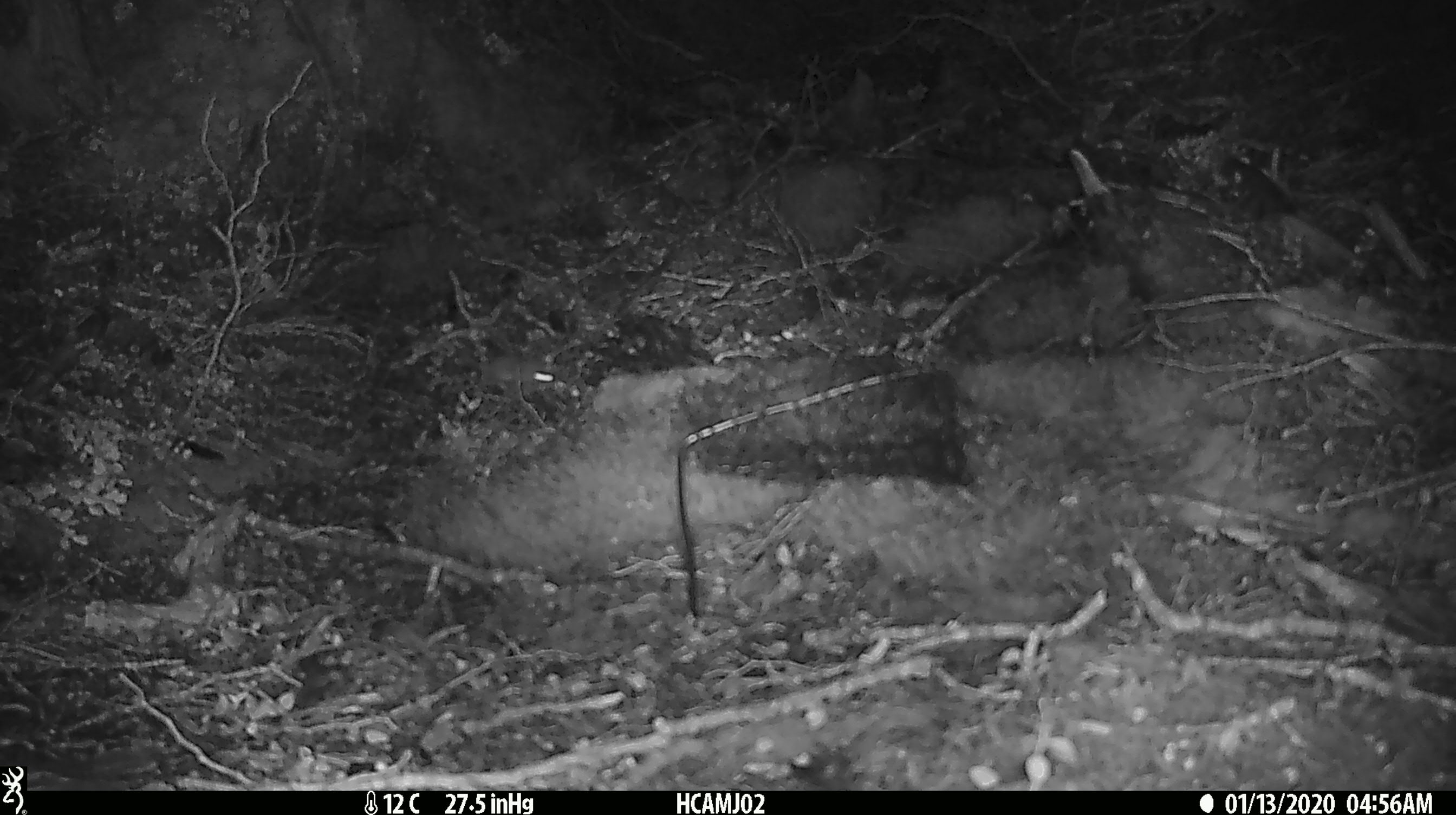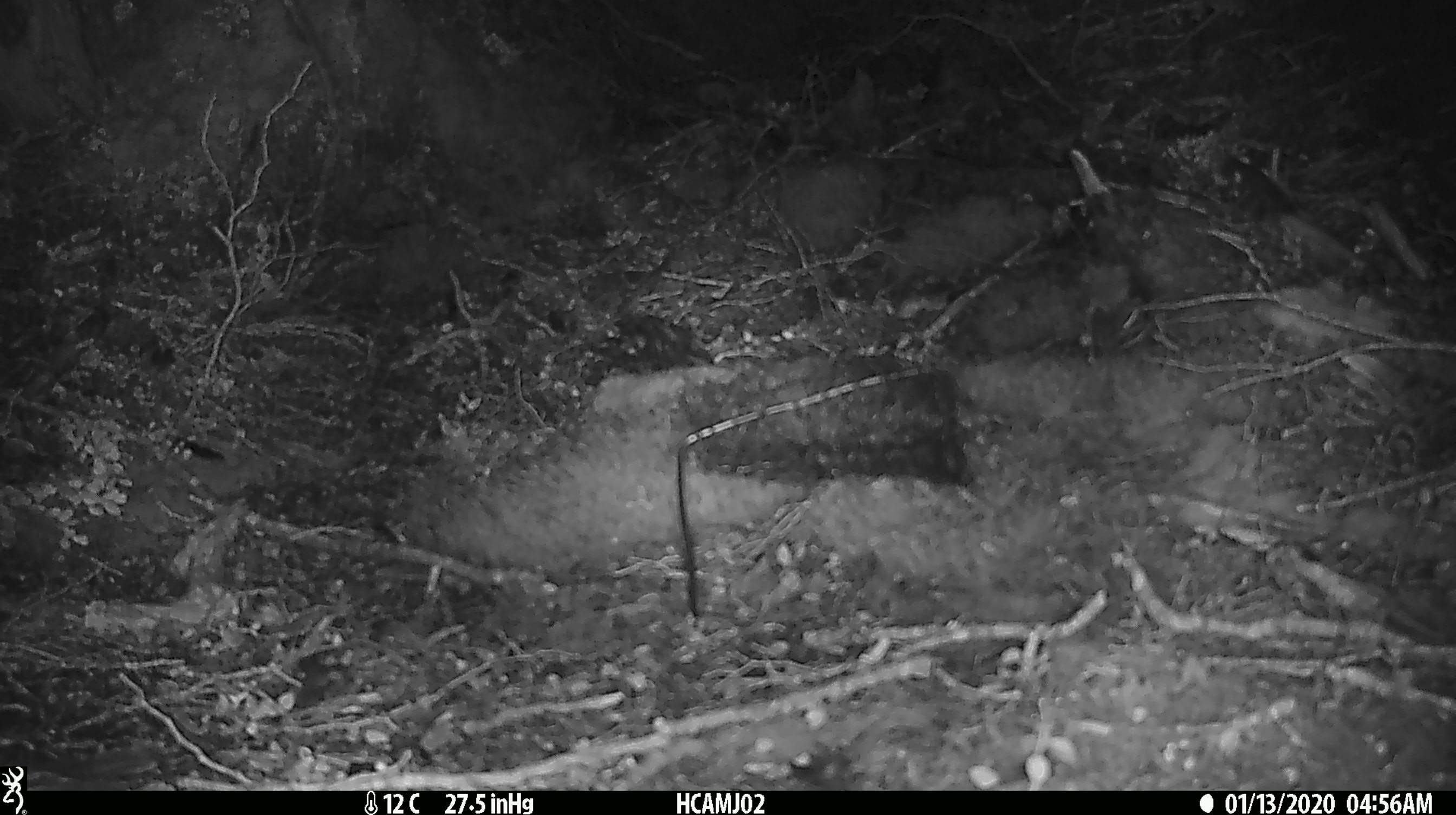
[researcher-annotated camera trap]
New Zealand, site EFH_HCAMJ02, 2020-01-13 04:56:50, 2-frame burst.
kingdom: Animalia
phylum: Chordata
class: Mammalia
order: Rodentia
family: Muridae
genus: Mus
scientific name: Mus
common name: mouse